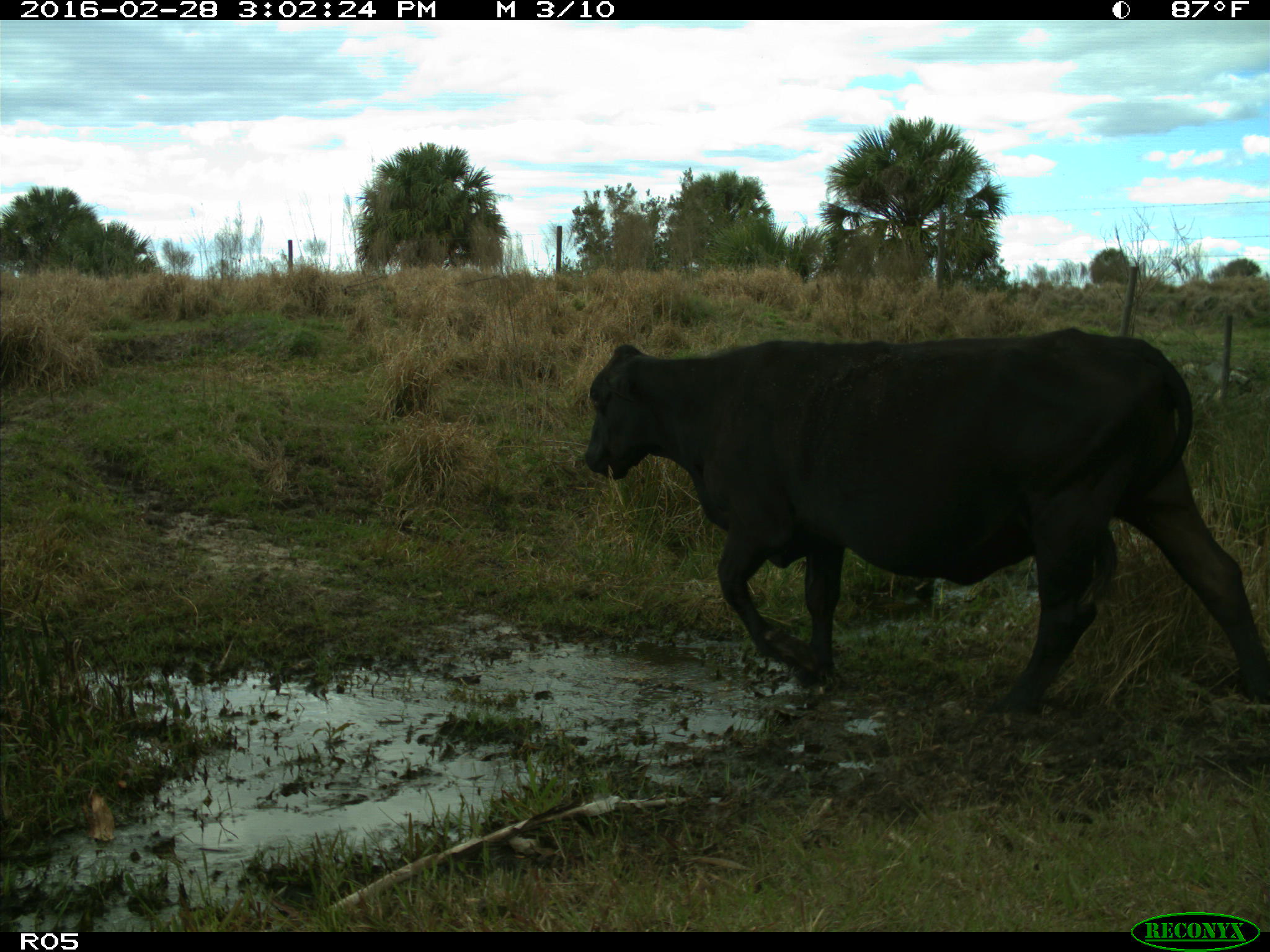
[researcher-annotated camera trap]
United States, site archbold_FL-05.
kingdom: Animalia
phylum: Chordata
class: Mammalia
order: Artiodactyla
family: Bovidae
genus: Bos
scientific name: Bos taurus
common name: domestic cow